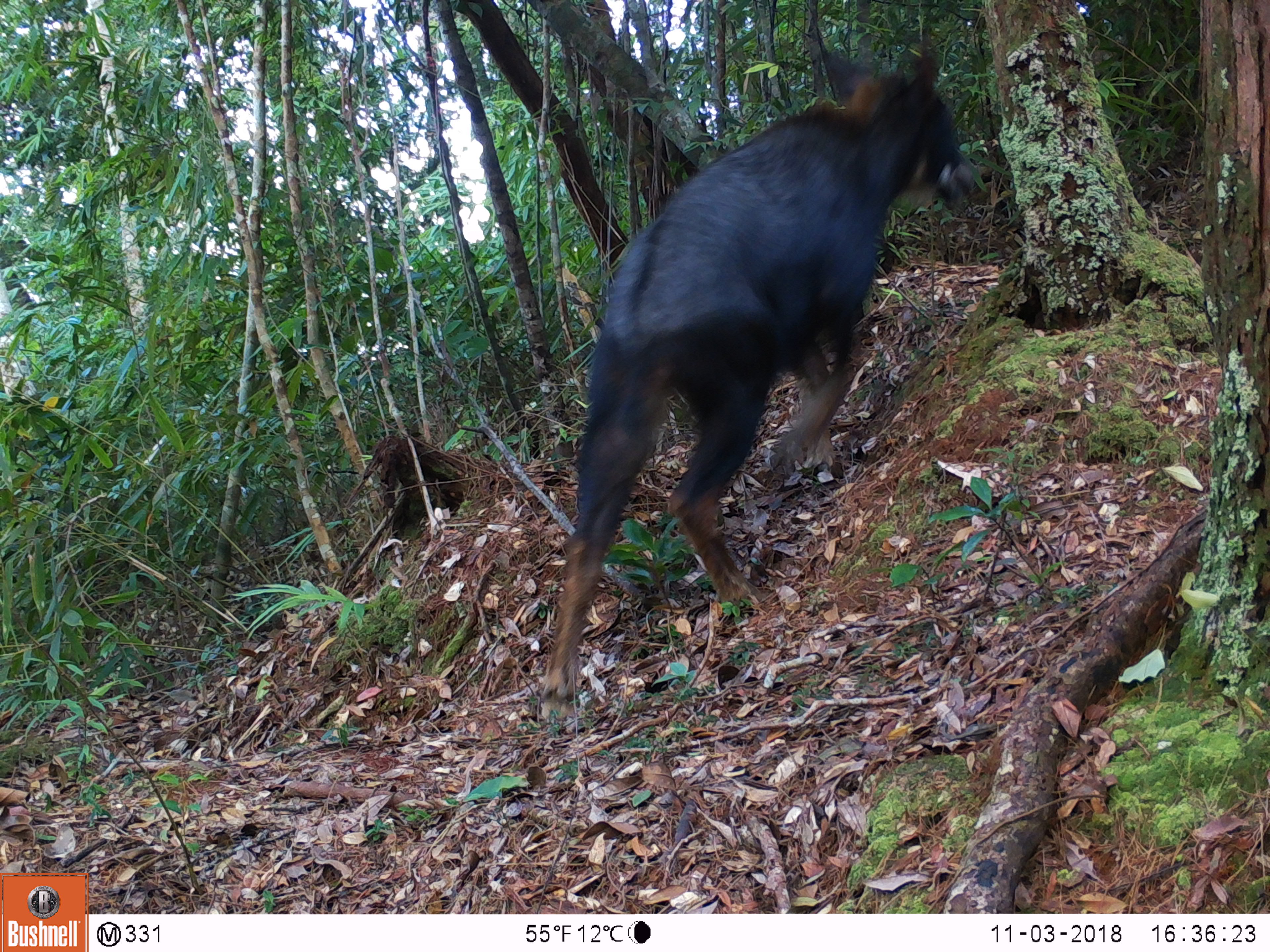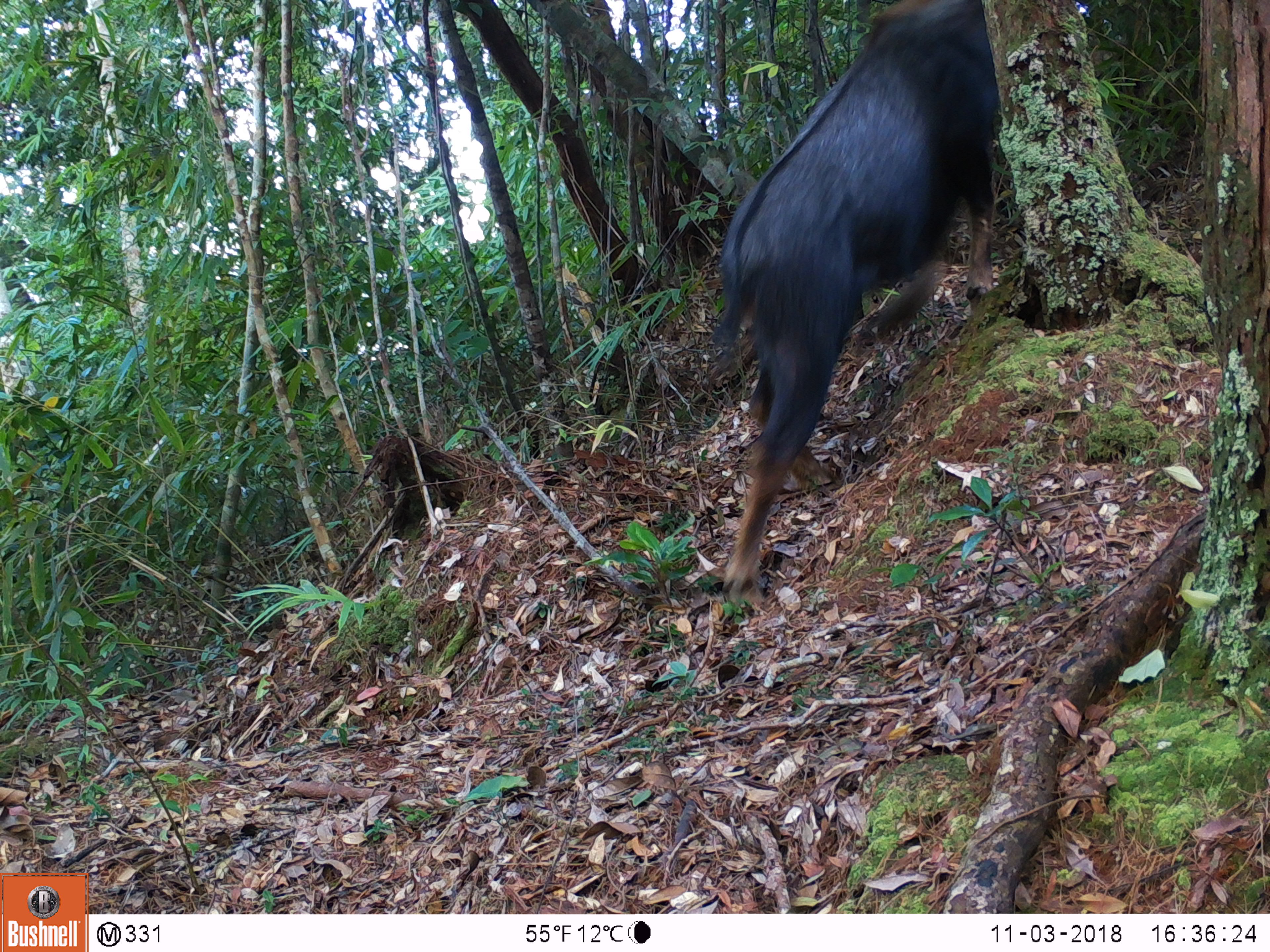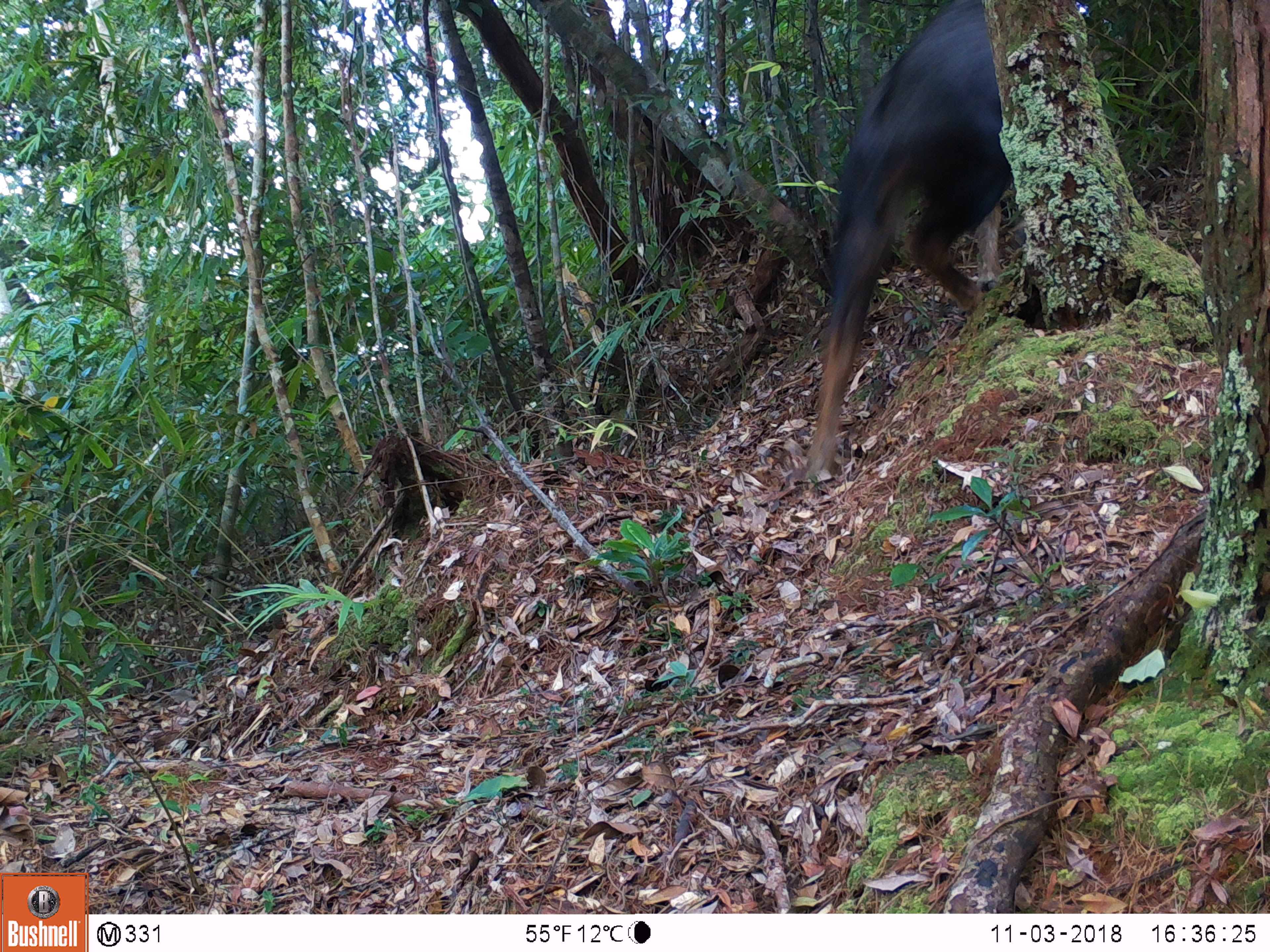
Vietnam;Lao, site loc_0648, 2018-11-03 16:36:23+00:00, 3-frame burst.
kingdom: Animalia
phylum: Chordata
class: Mammalia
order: Artiodactyla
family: Bovidae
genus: Capricornis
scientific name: Capricornis sumatraensis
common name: chinese serow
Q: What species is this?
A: Chinese serow (Capricornis sumatraensis).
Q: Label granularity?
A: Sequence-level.